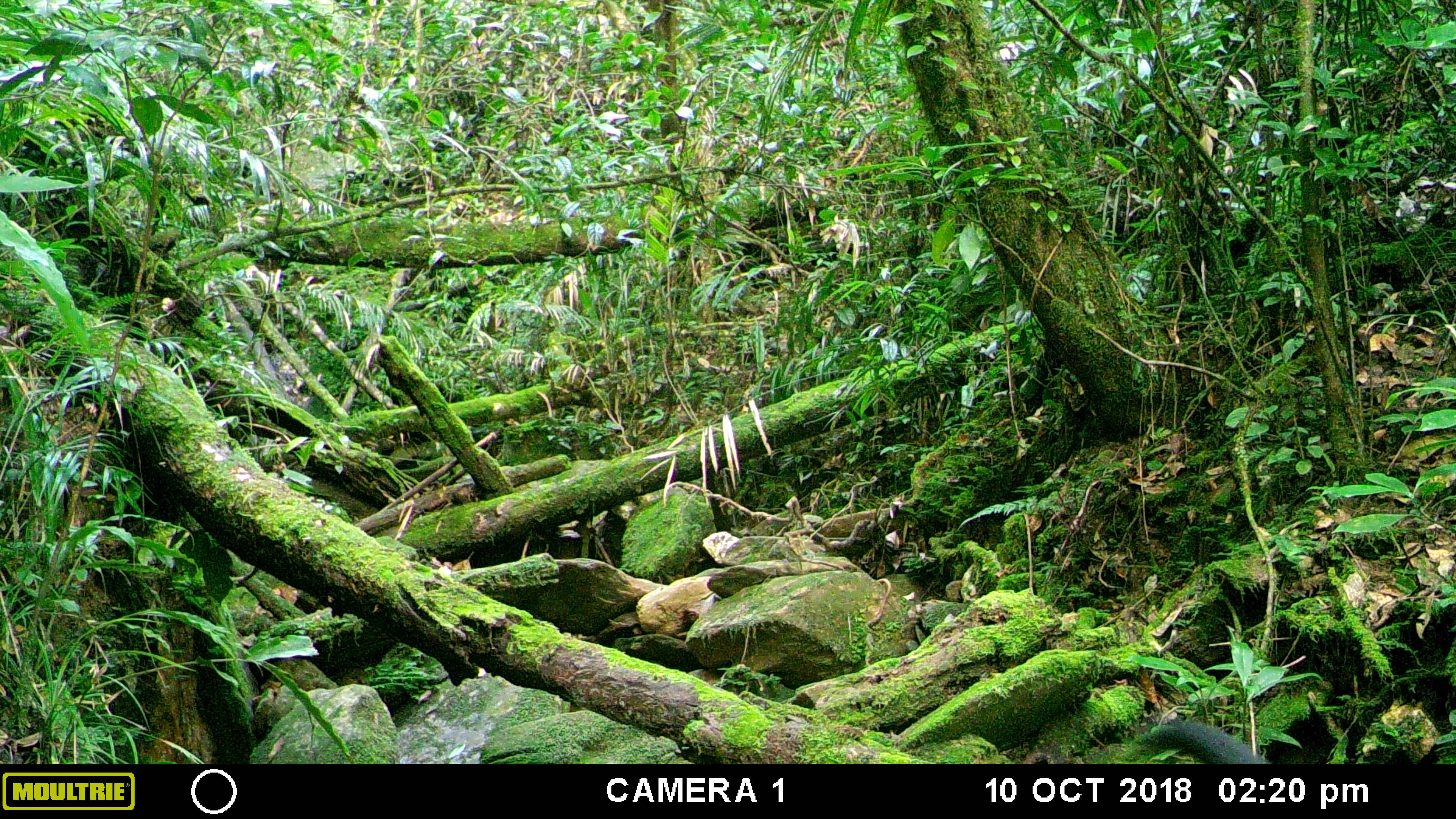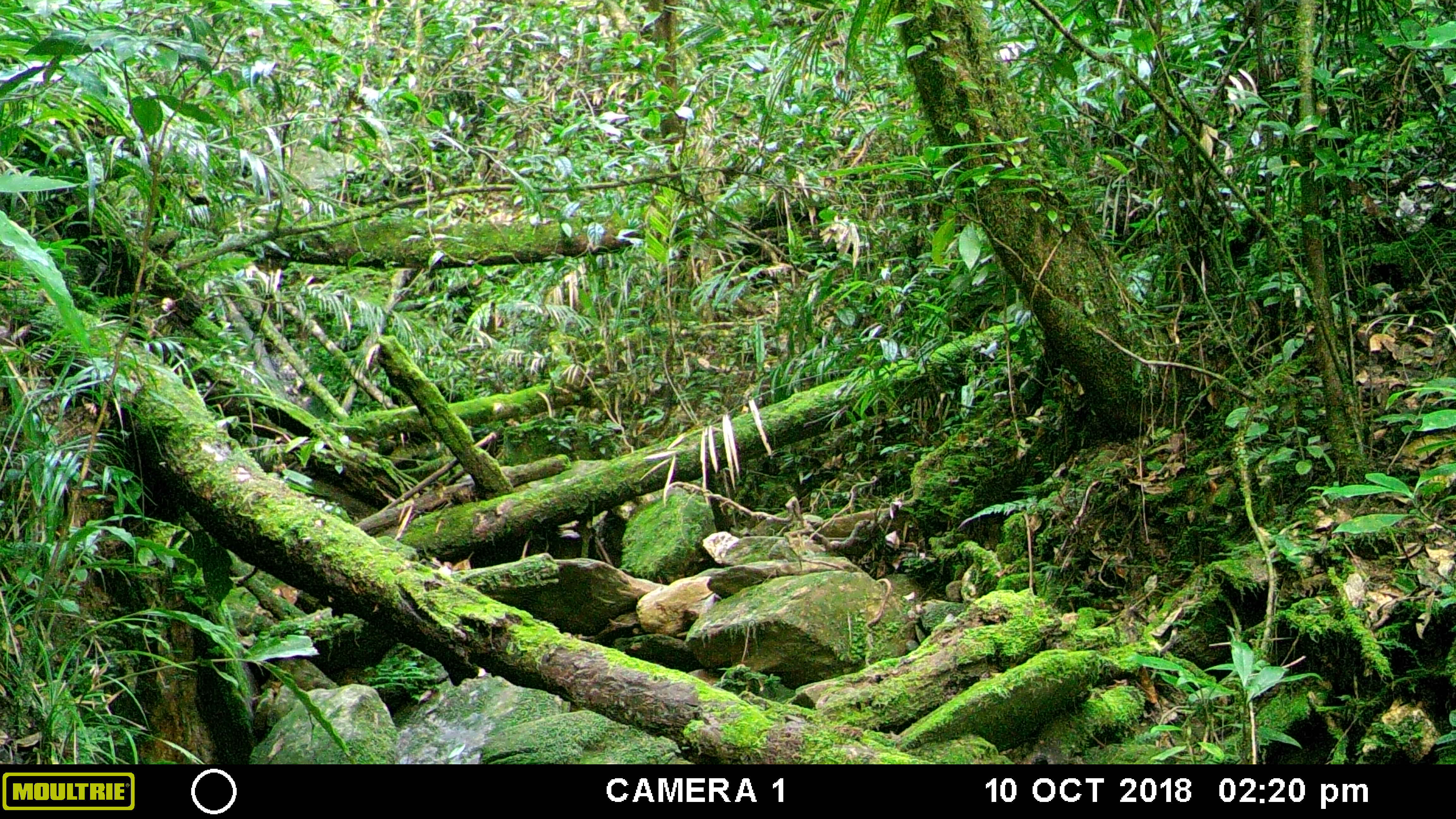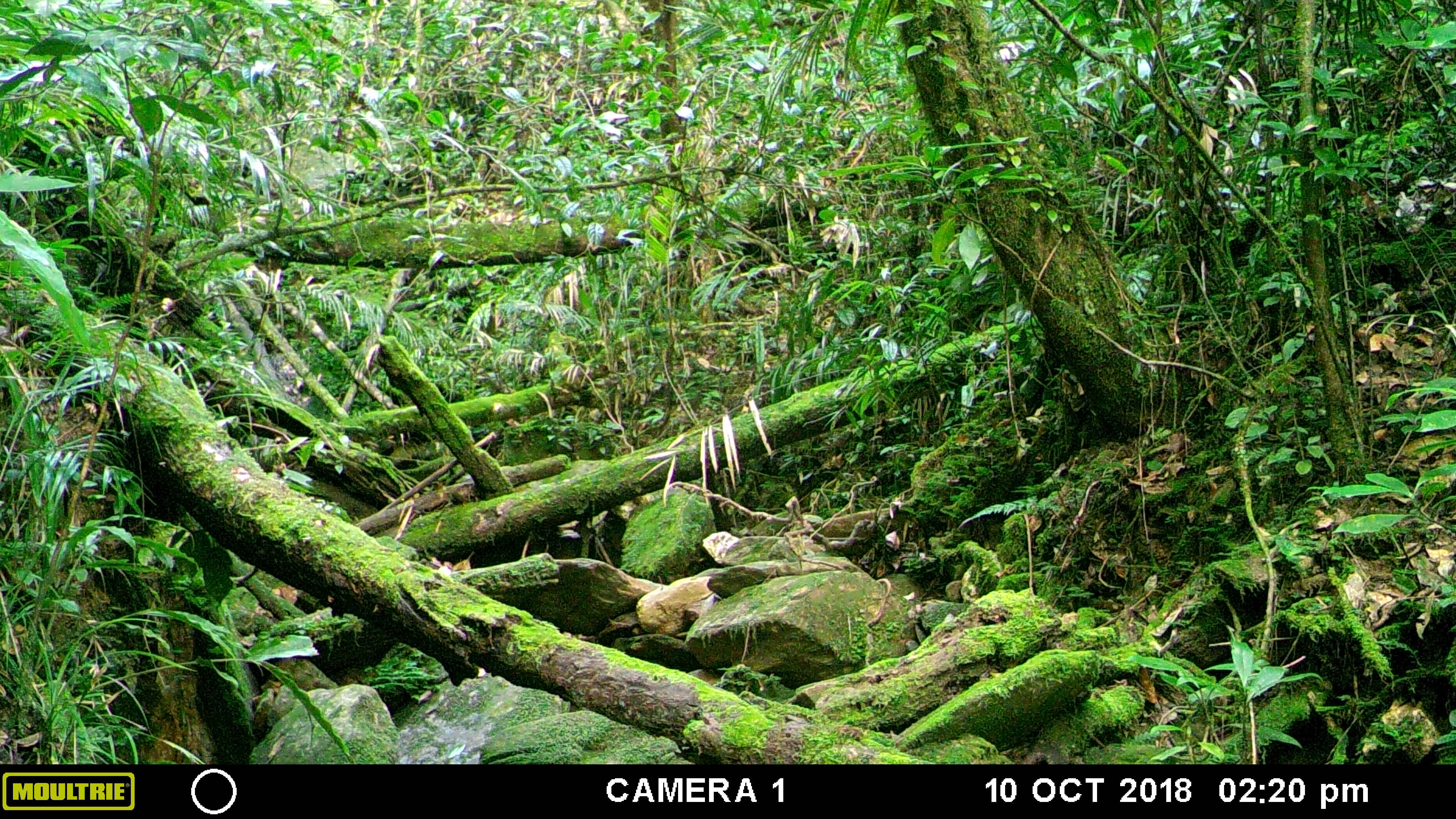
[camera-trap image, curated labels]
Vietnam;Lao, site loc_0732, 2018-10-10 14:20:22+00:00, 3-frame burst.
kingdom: Animalia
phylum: Chordata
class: Mammalia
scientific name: Mammalia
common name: mammal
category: unidentified small mammal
Unidentified small mammal (mammal) (Mammalia). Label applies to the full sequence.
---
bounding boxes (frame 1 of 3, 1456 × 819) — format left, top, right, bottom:
unidentified small mammal: 1134, 717, 1270, 764